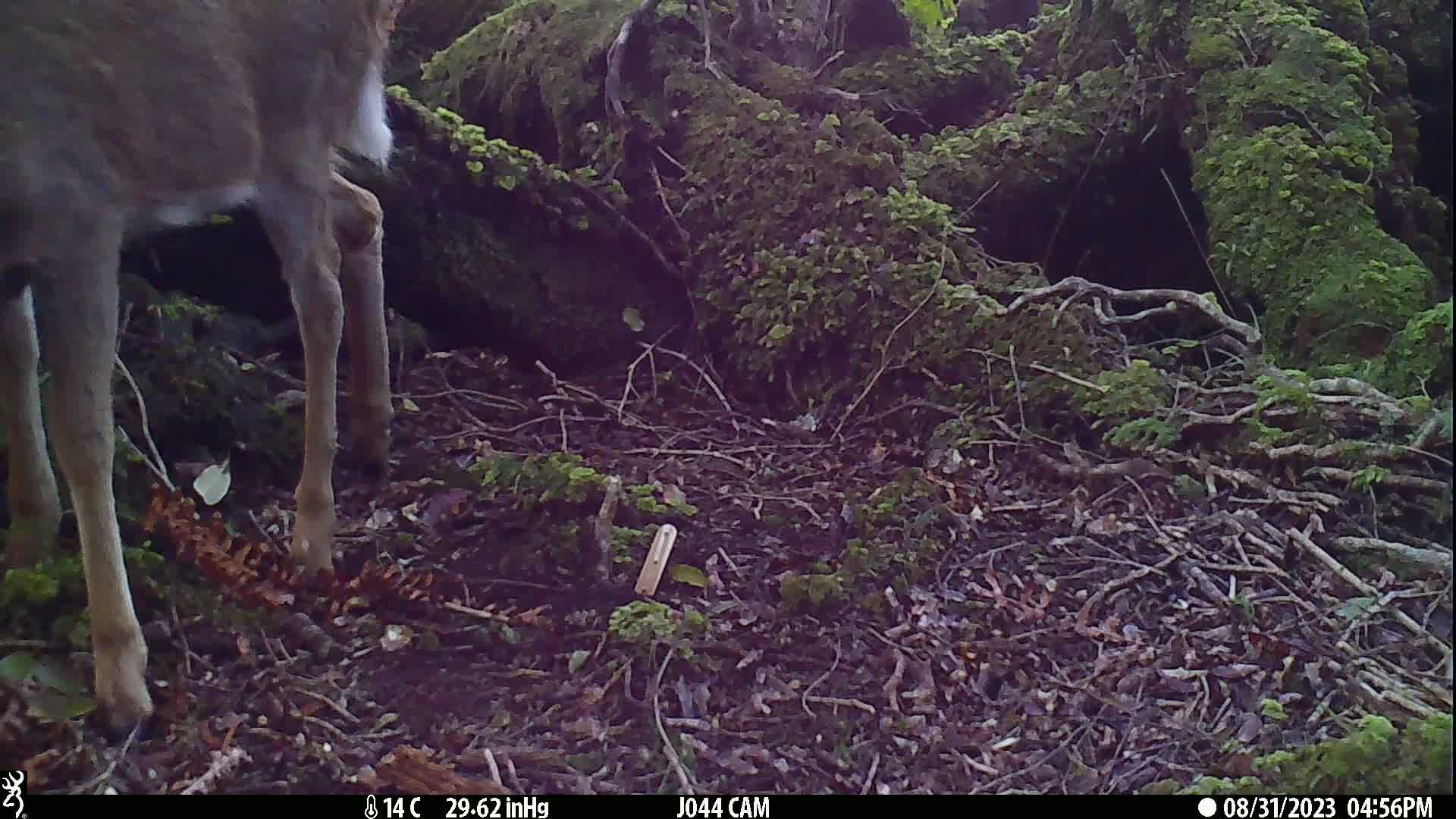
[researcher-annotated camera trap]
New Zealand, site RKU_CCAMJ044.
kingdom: Animalia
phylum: Chordata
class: Mammalia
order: Artiodactyla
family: Cervidae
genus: Odocoileus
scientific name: Odocoileus virginianus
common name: white-tailed deer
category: white tailed deer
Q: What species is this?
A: White tailed deer (white-tailed deer) (Odocoileus virginianus).